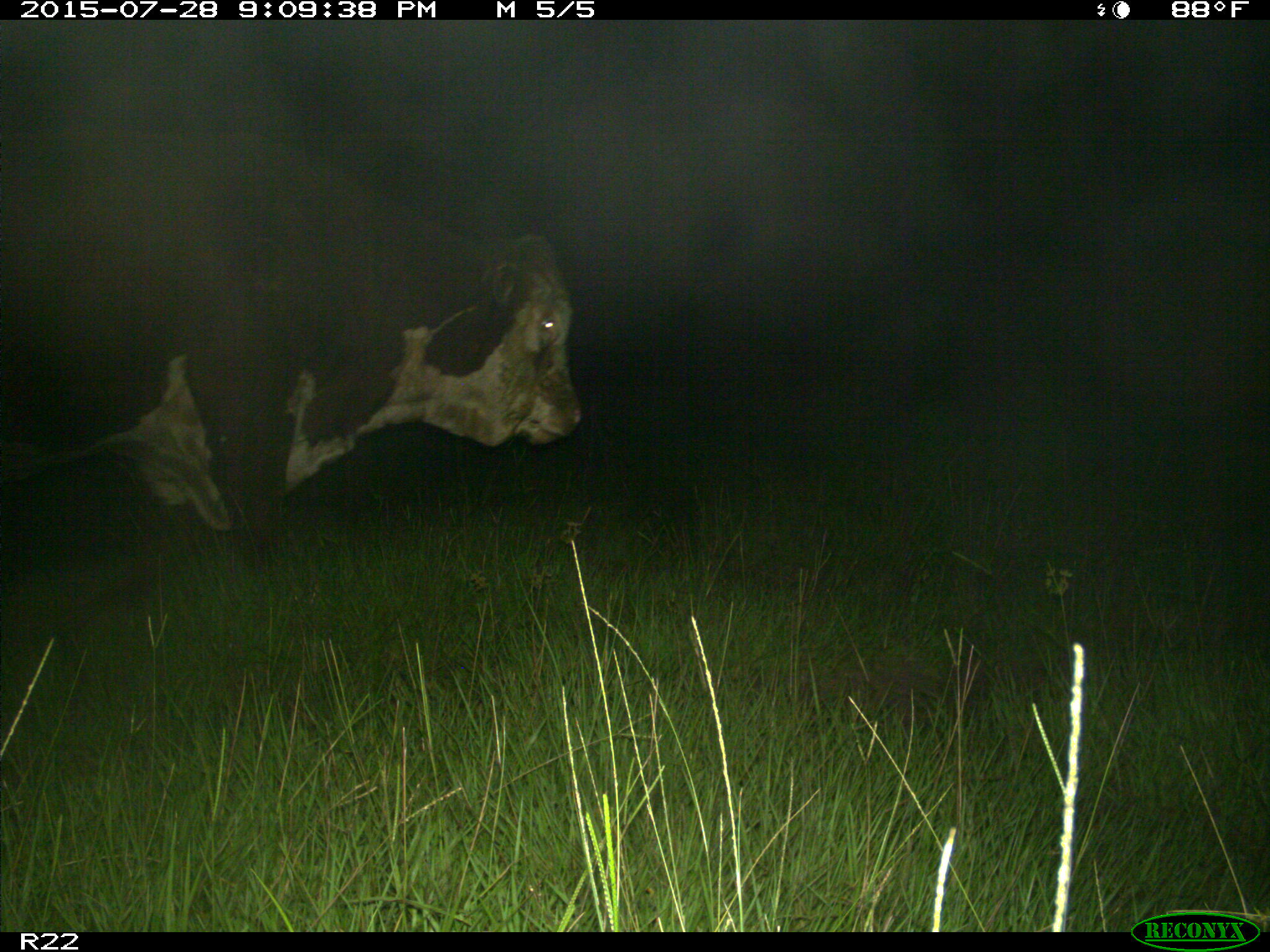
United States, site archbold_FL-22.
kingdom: Animalia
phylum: Chordata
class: Mammalia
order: Artiodactyla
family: Bovidae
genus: Bos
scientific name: Bos taurus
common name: domestic cow